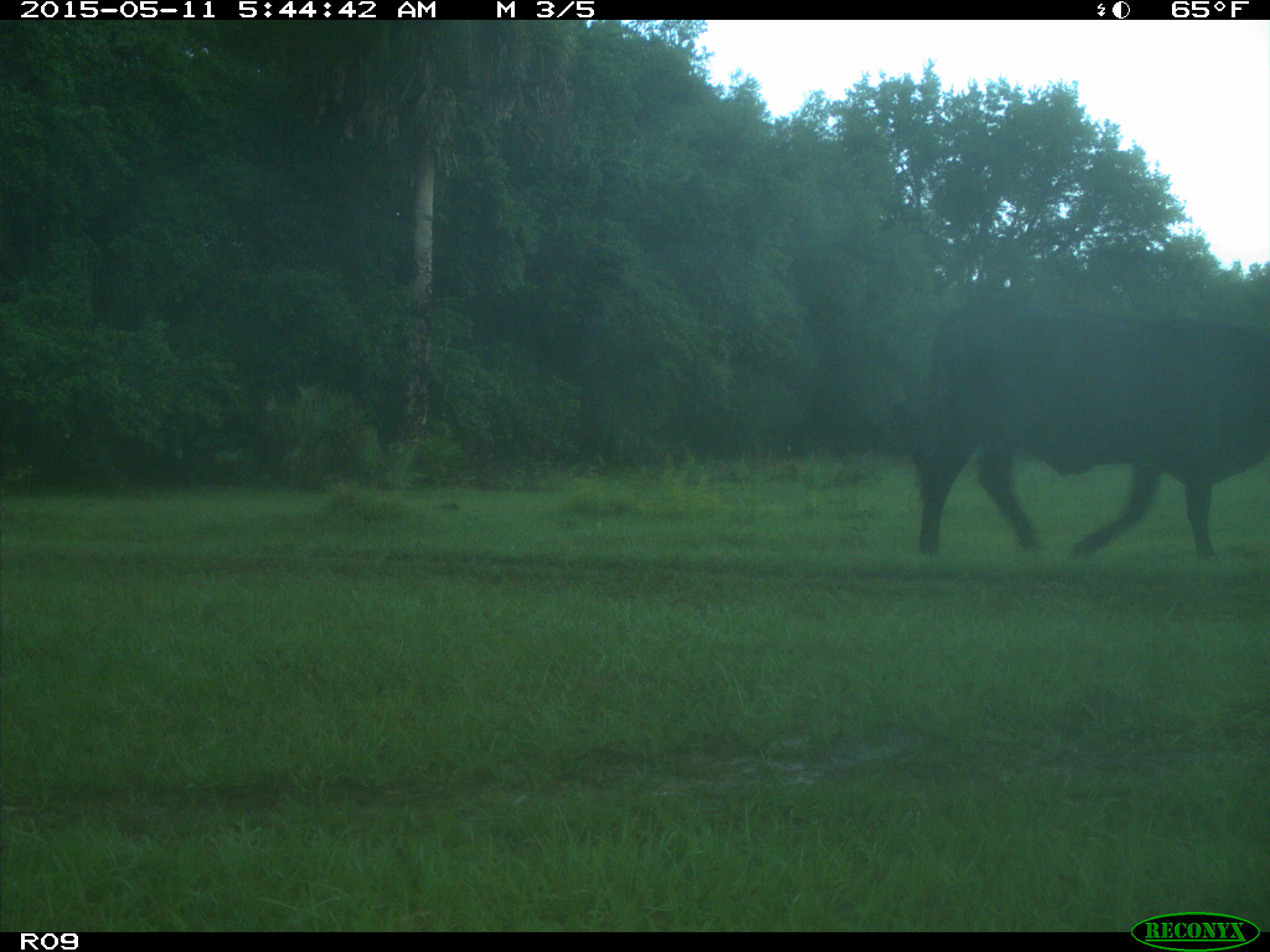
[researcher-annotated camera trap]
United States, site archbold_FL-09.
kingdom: Animalia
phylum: Chordata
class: Mammalia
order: Artiodactyla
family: Bovidae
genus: Bos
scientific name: Bos taurus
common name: domestic cow